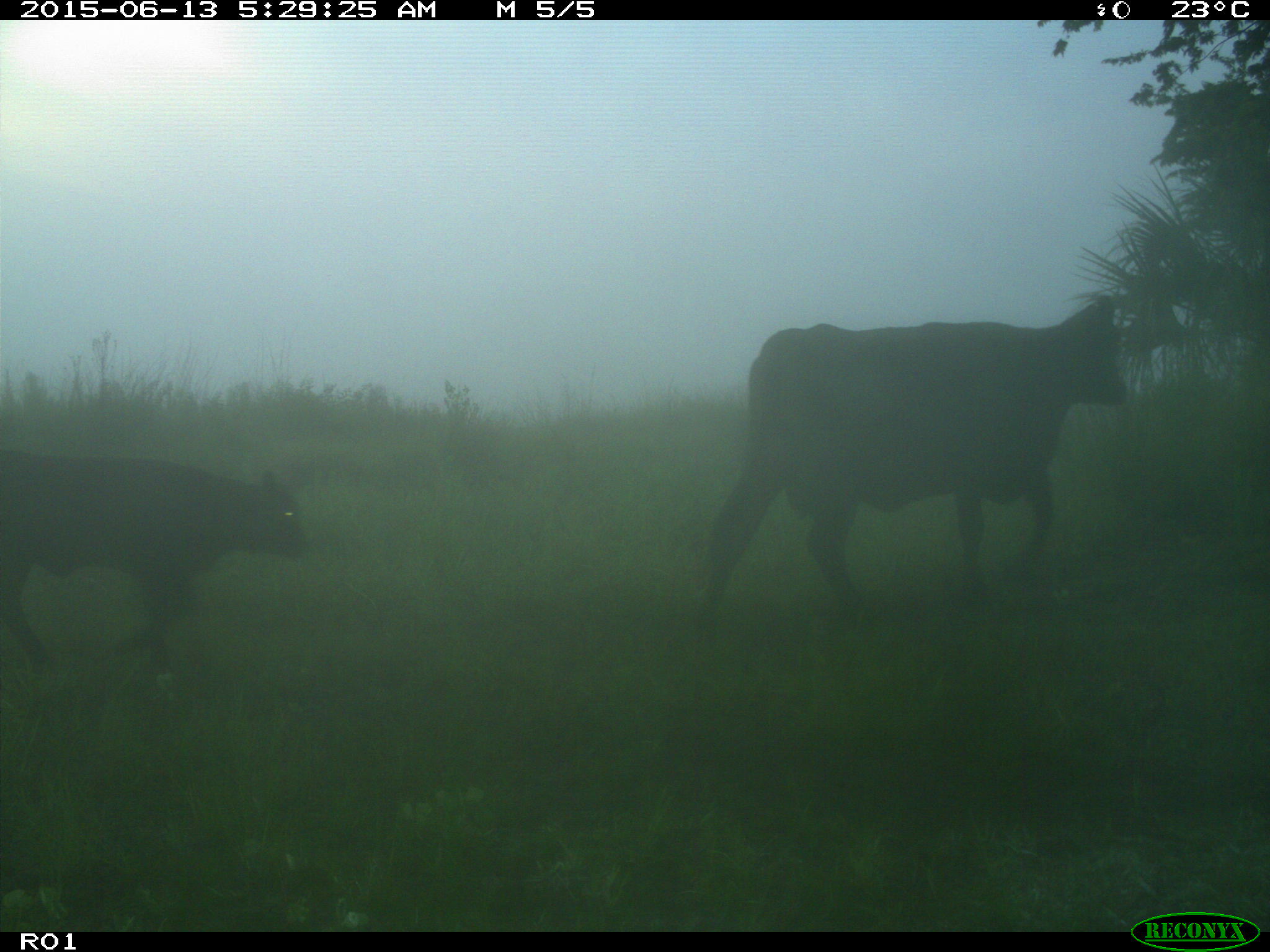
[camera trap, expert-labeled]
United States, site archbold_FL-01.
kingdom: Animalia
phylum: Chordata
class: Mammalia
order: Artiodactyla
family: Bovidae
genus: Bos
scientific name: Bos taurus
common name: domestic cow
Bos taurus (domestic cow).